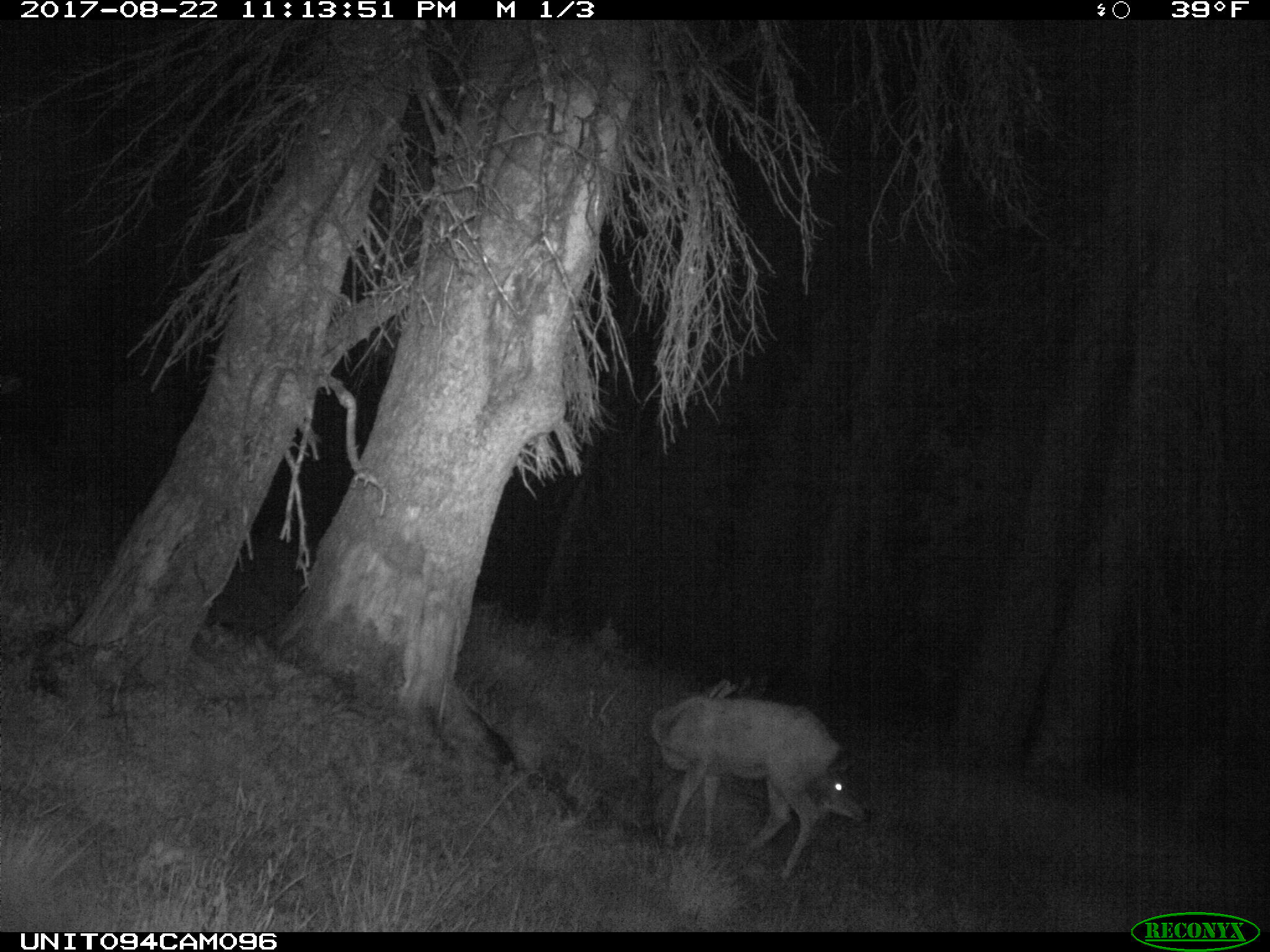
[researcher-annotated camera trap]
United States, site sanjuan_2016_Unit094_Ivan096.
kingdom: Animalia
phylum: Chordata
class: Mammalia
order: Artiodactyla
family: Cervidae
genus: Odocoileus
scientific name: Odocoileus hemionus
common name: mule deer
Odocoileus hemionus (mule deer).